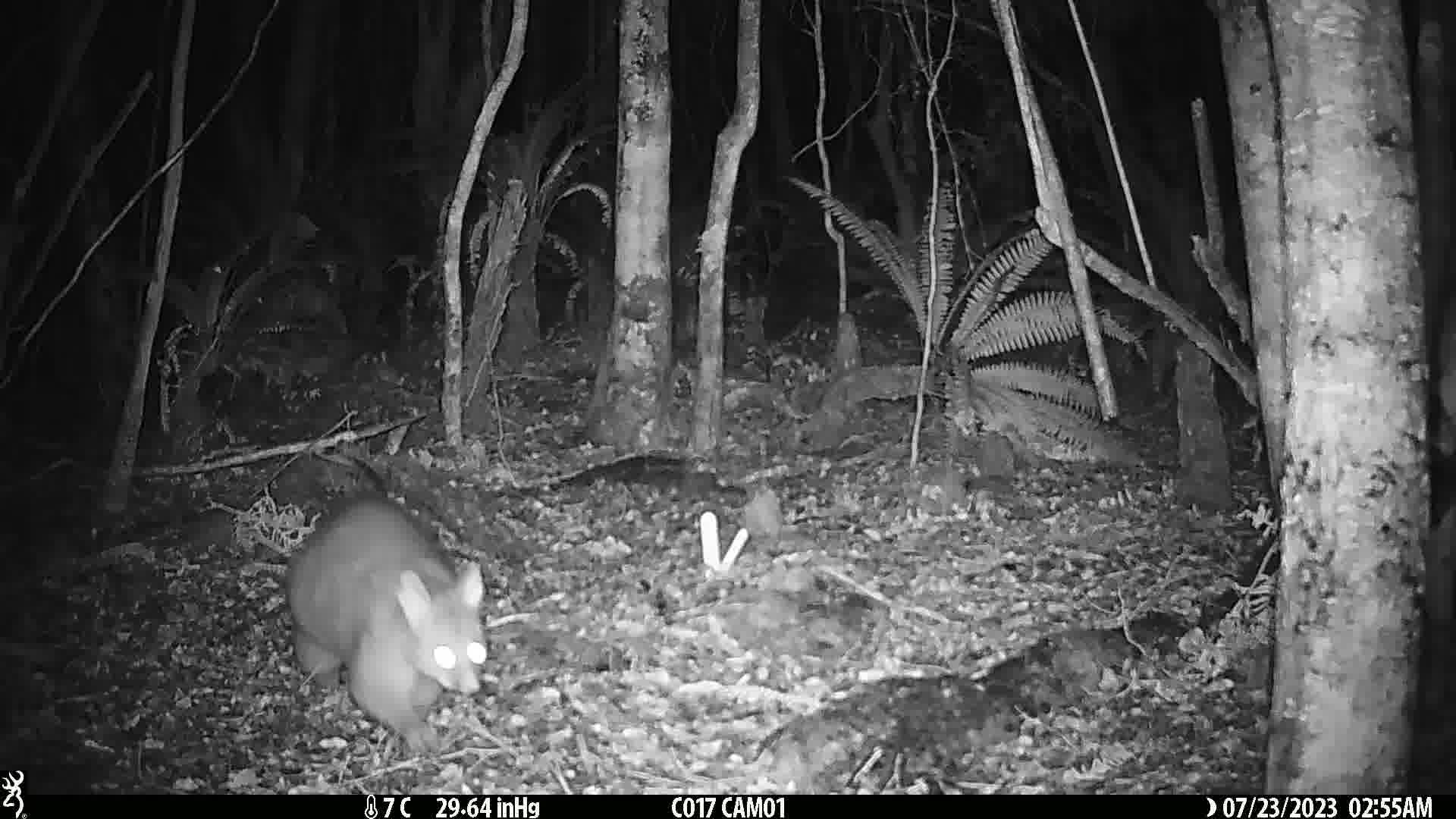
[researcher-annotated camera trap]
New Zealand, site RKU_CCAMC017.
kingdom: Animalia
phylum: Chordata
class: Mammalia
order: Diprotodontia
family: Phalangeridae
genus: Trichosurus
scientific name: Trichosurus vulpecula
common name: common brushtail possum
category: possum